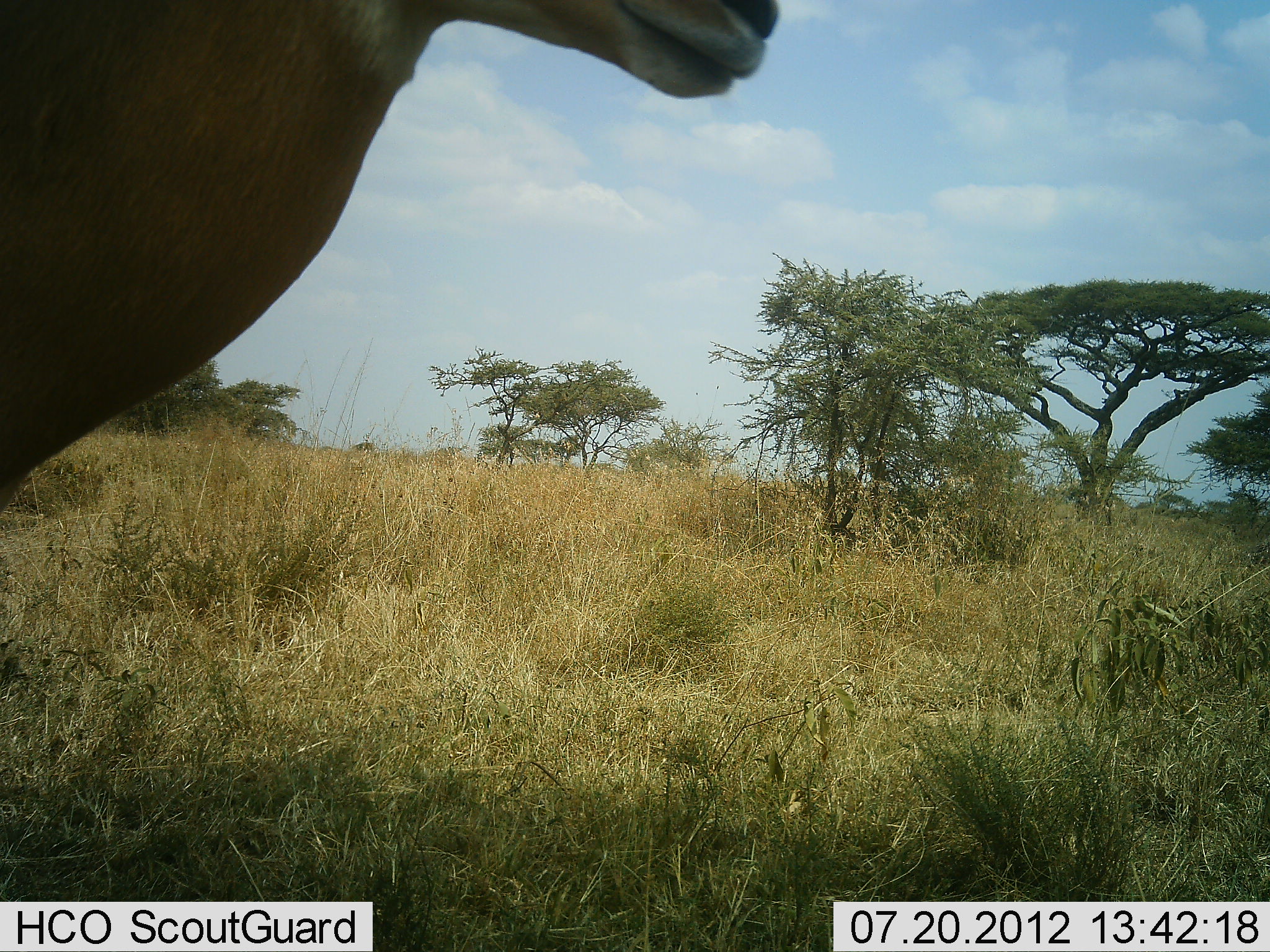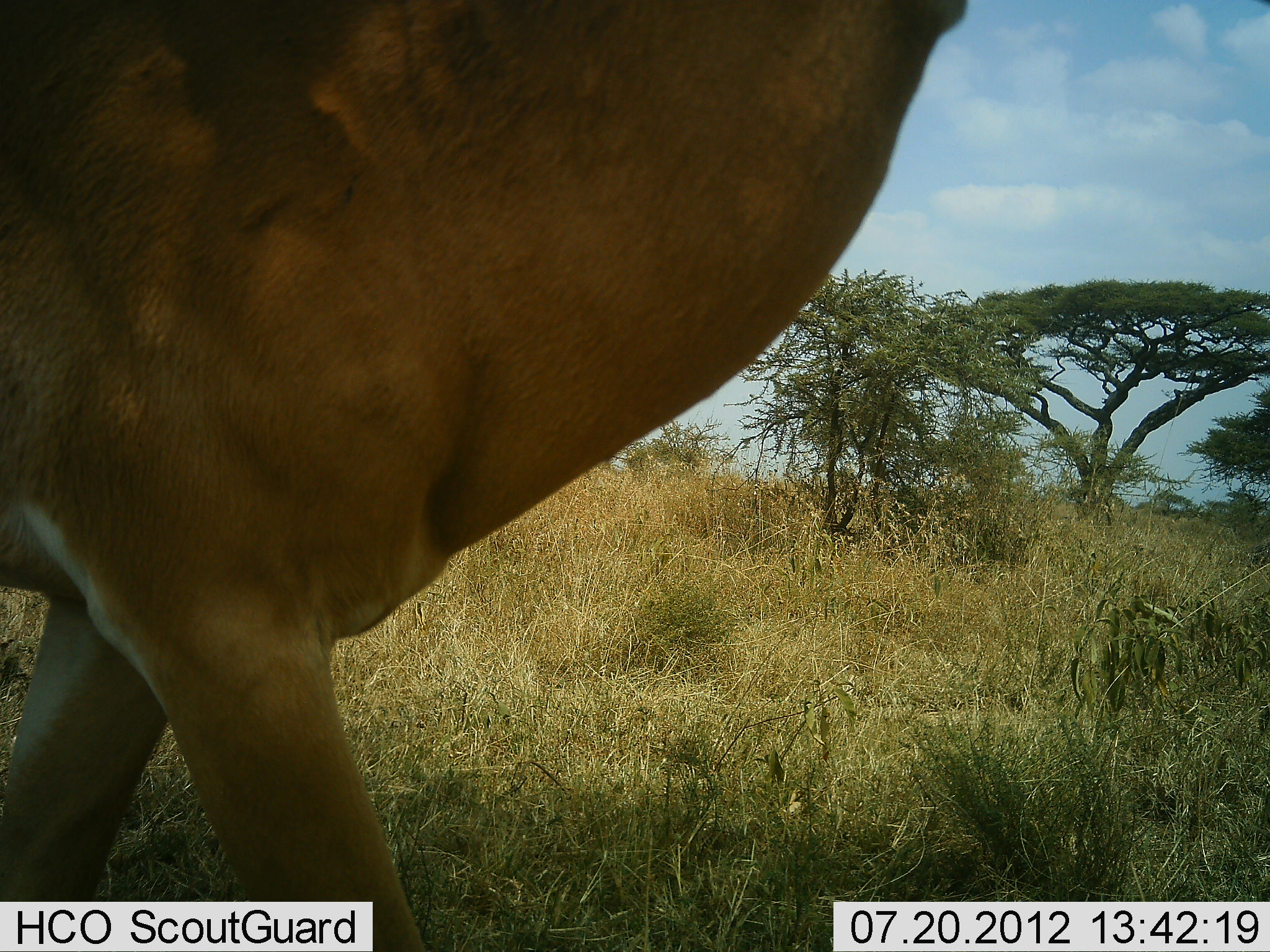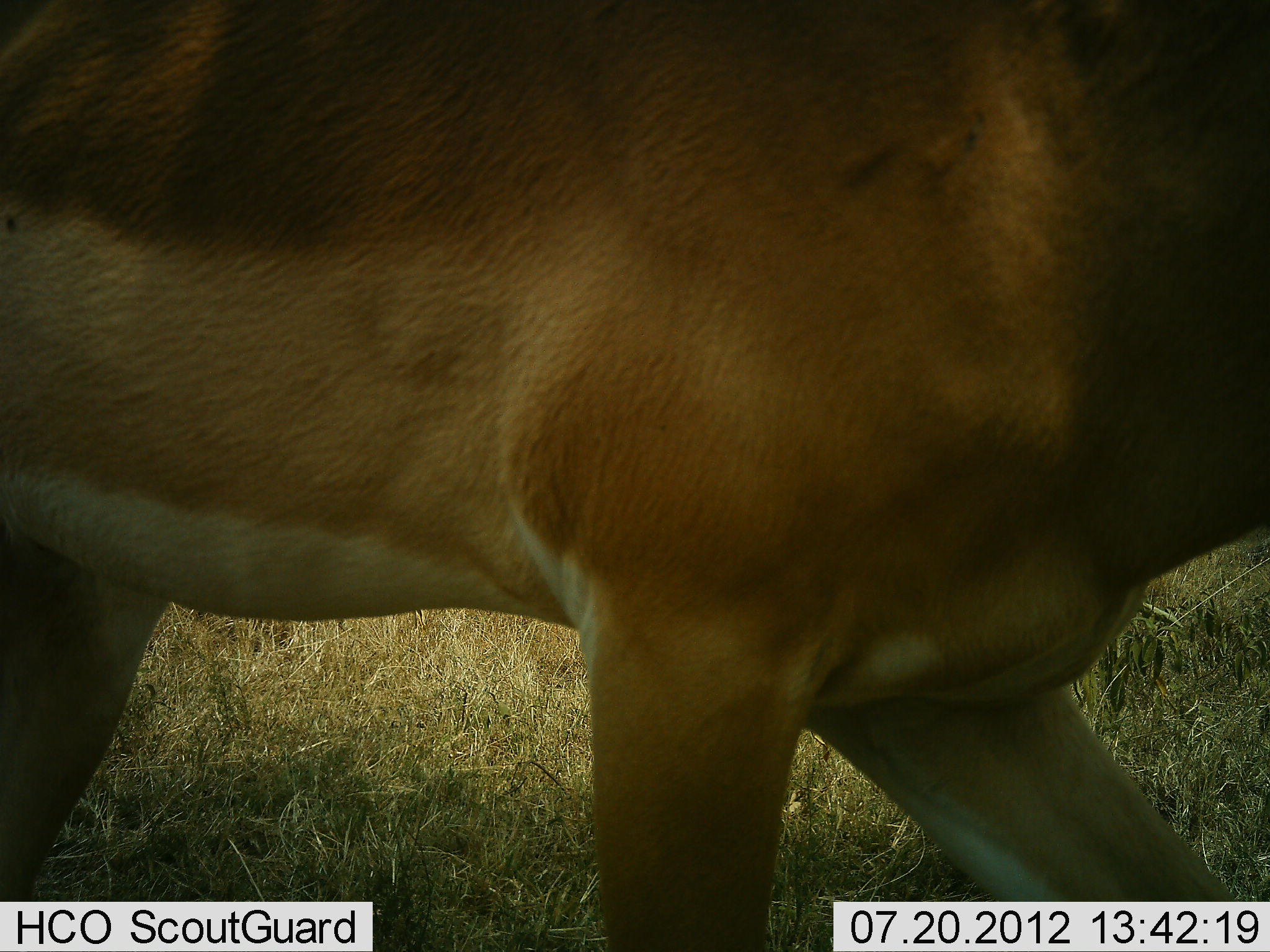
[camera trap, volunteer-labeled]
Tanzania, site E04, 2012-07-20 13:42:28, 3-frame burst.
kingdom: Animalia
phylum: Chordata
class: Mammalia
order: Artiodactyla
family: Bovidae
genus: Aepyceros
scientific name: Aepyceros melampus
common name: impala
Impala (Aepyceros melampus), count 1. Behavior (volunteer vote fractions): standing 0%, resting 0%, moving 100%, interacting 0%. Young present (vote fraction): 0%. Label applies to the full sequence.